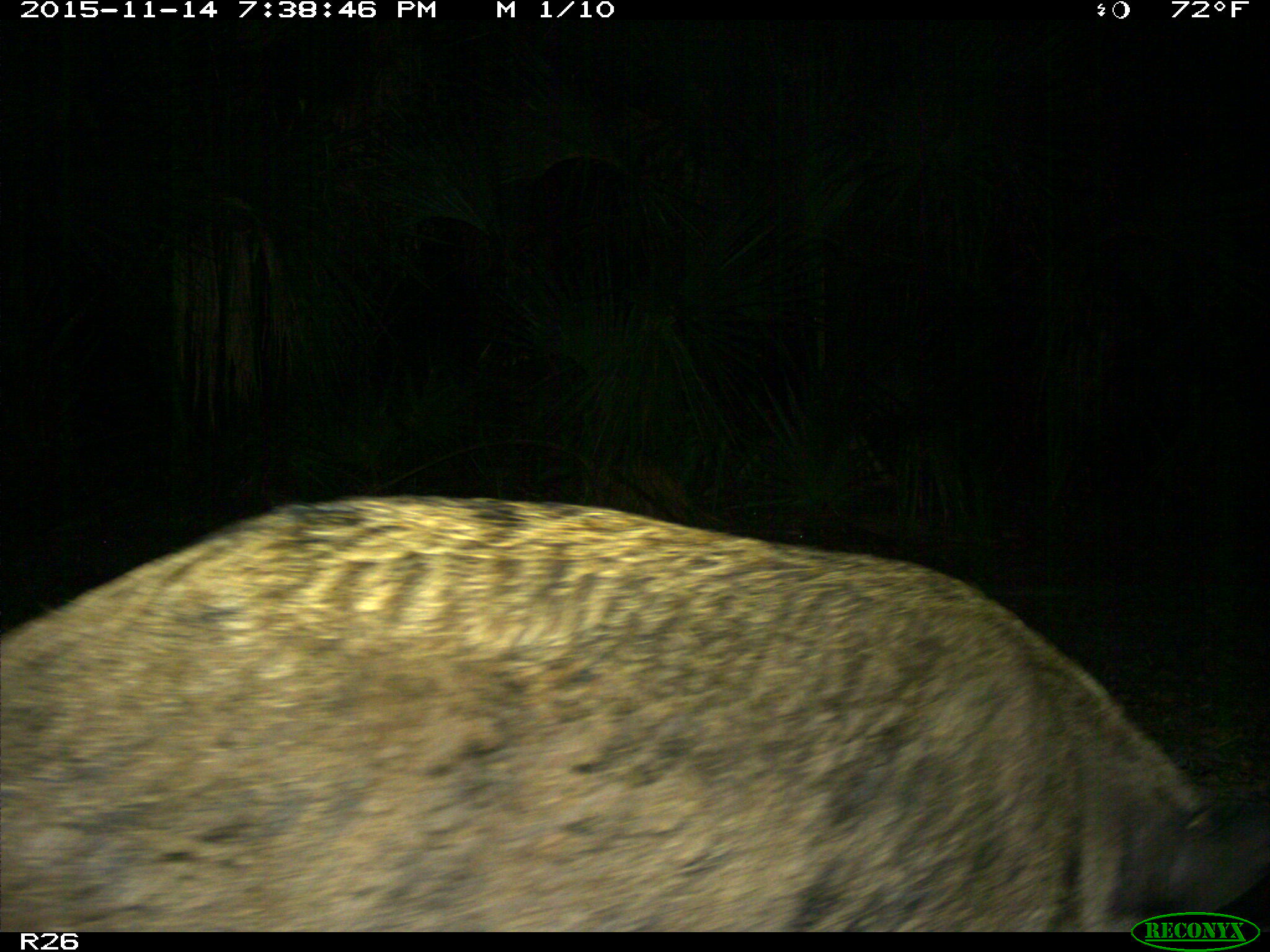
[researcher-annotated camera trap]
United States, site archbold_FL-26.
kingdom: Animalia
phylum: Chordata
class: Mammalia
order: Artiodactyla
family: Suidae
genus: Sus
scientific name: Sus scrofa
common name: wild boar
Sus scrofa (wild boar).